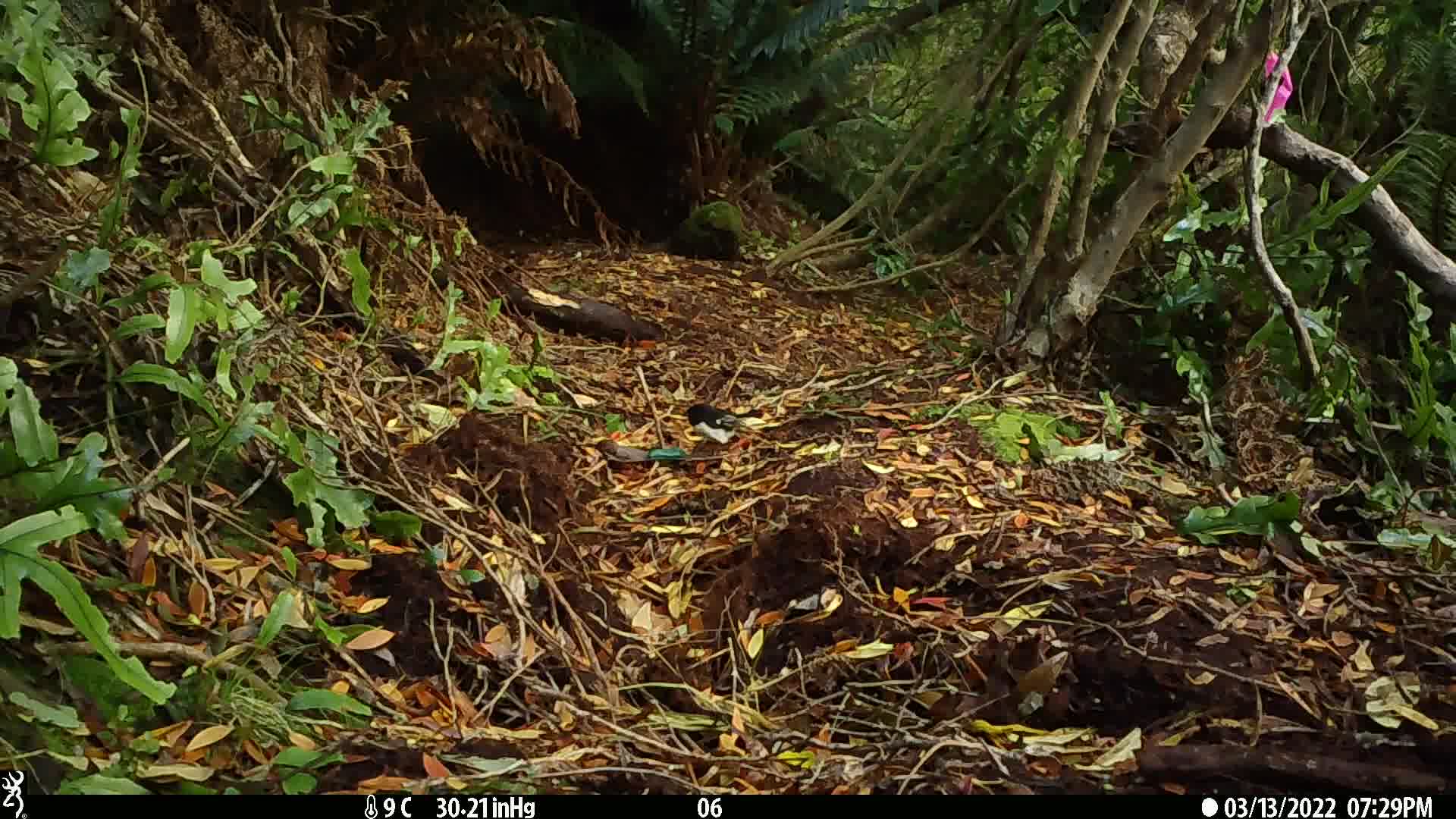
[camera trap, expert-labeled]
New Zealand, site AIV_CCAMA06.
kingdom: Animalia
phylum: Chordata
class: Aves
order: Passeriformes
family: Petroicidae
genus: Petroica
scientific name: Petroica macrocephala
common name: tomtit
Tomtit (Petroica macrocephala).